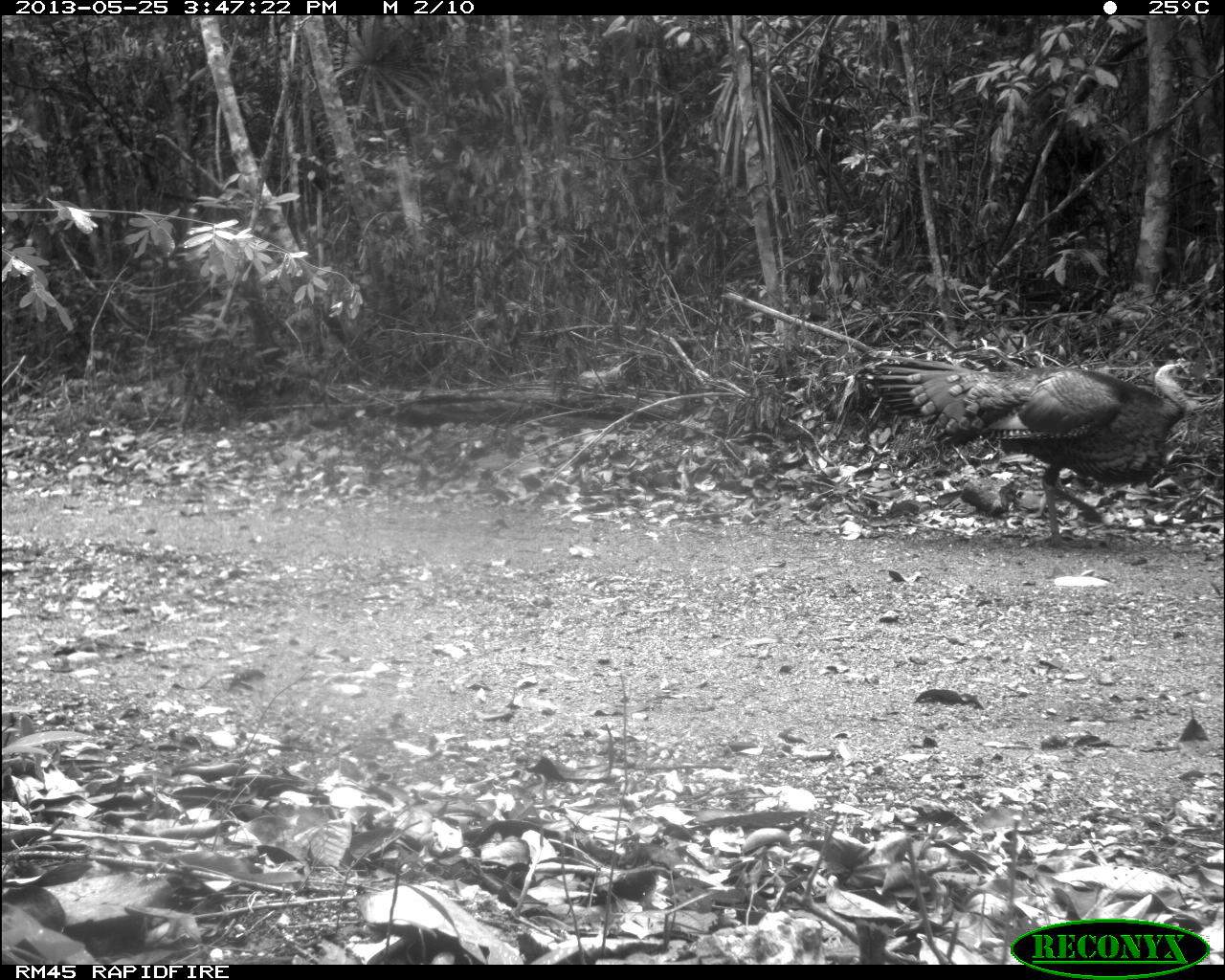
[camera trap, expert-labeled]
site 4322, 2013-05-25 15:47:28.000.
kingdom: Animalia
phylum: Chordata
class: Aves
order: Galliformes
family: Phasianidae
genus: Meleagris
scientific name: Meleagris ocellata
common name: ocellated turkey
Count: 1.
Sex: male.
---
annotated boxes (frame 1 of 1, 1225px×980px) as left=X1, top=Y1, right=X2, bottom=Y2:
meleagris ocellata: left=853, top=355, right=1192, bottom=547